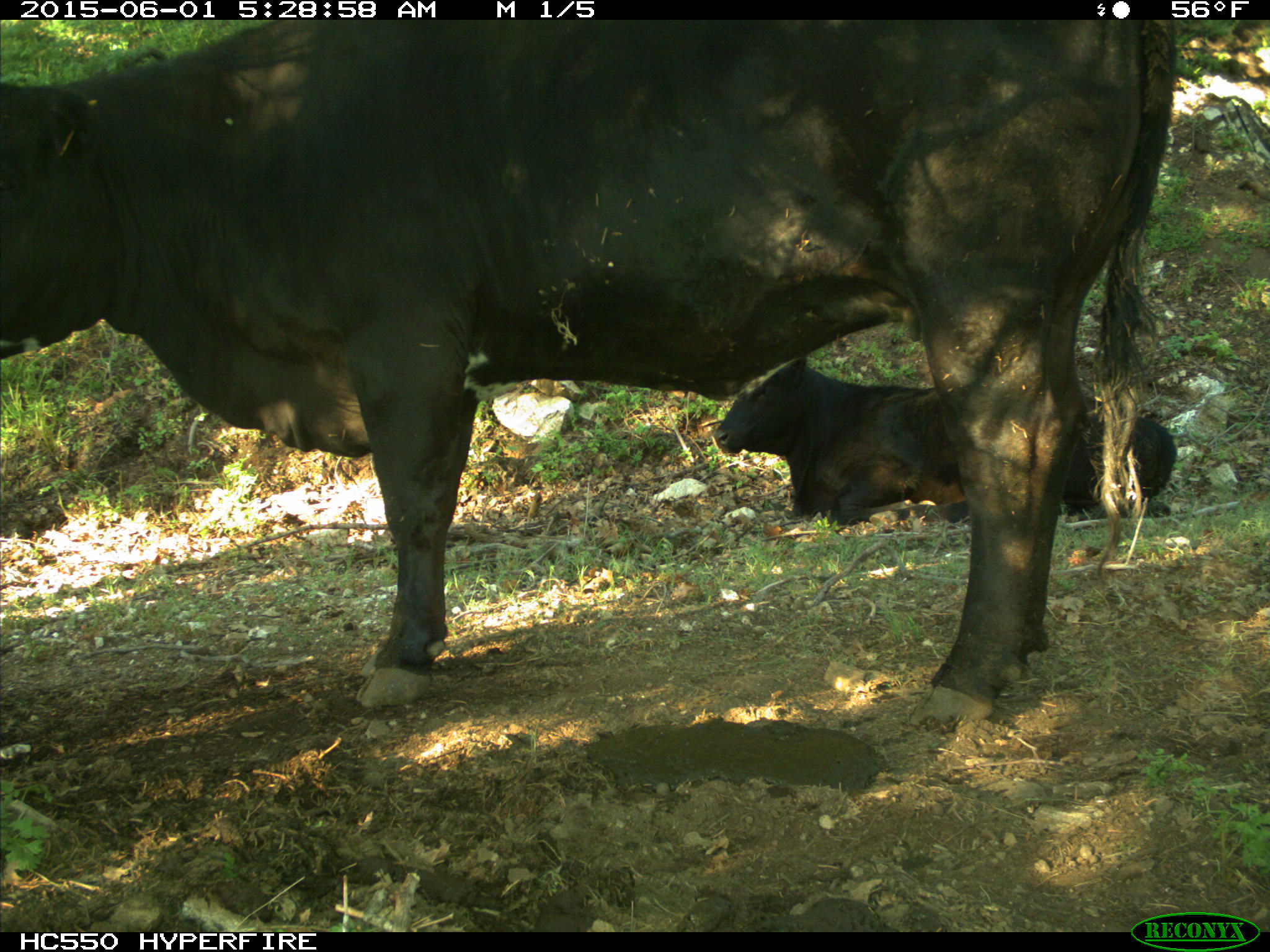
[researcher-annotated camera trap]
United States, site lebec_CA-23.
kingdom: Animalia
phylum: Chordata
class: Mammalia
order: Artiodactyla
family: Bovidae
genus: Bos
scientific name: Bos taurus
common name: domestic cow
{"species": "Bos taurus (domestic cow)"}